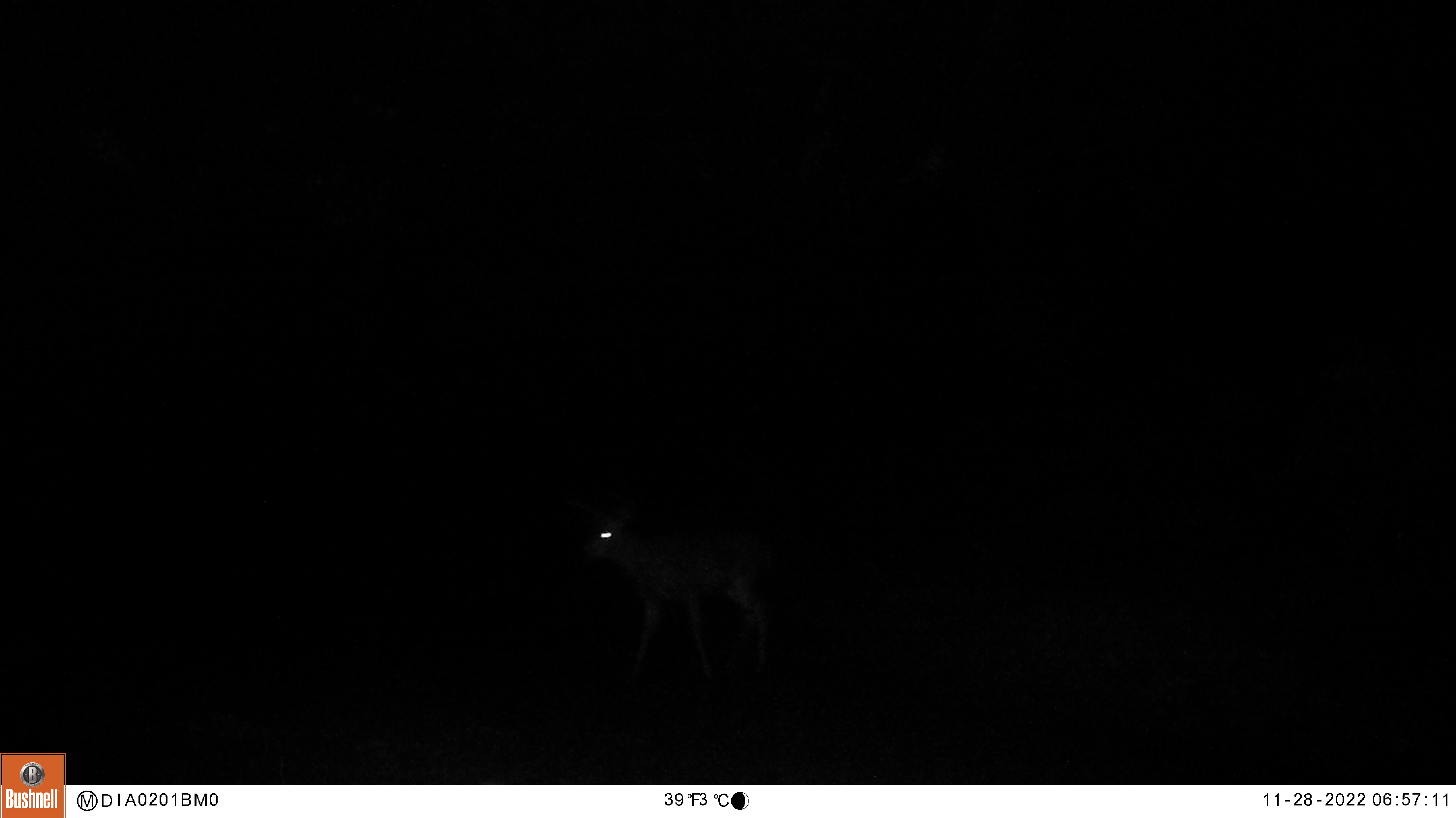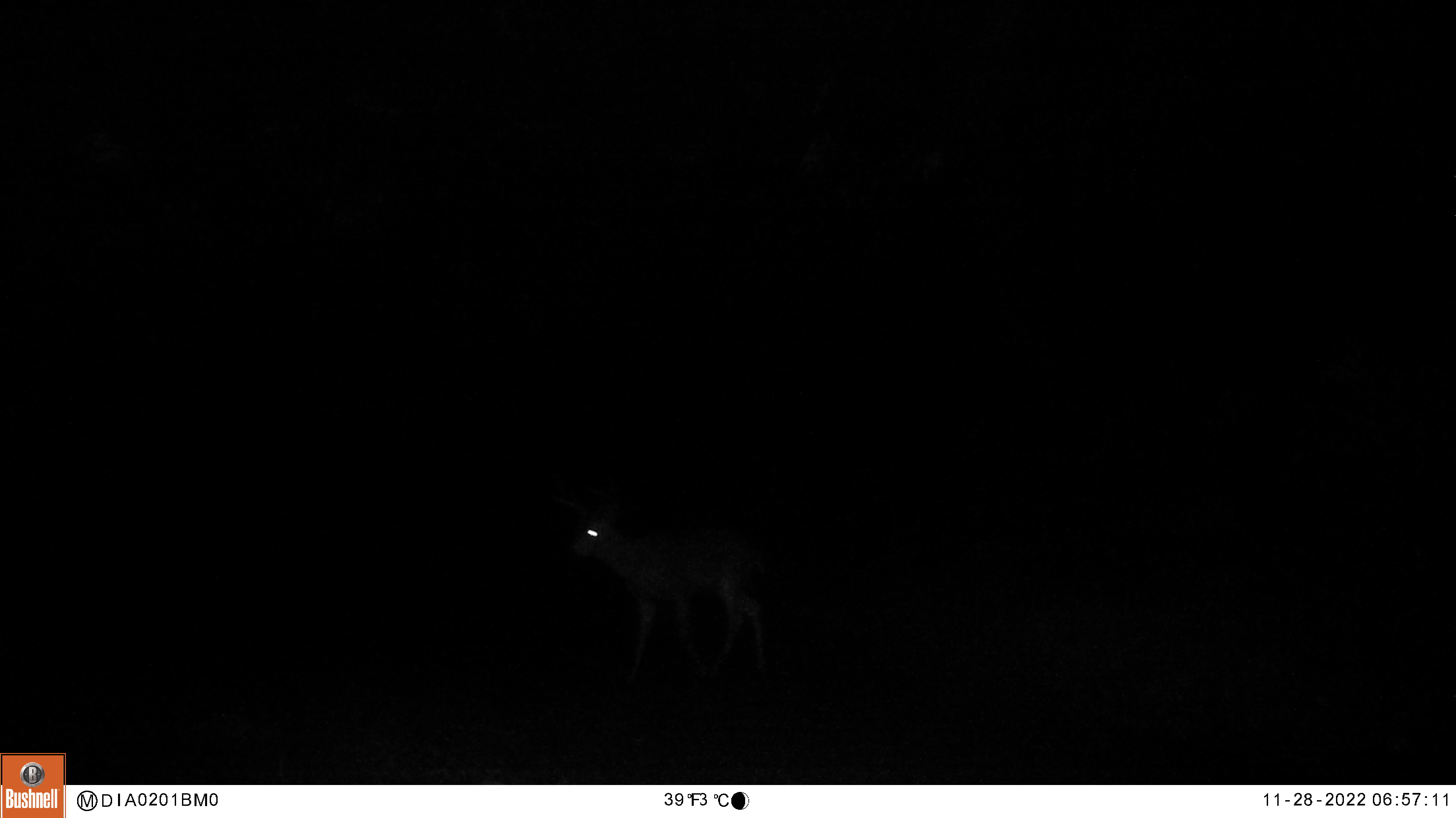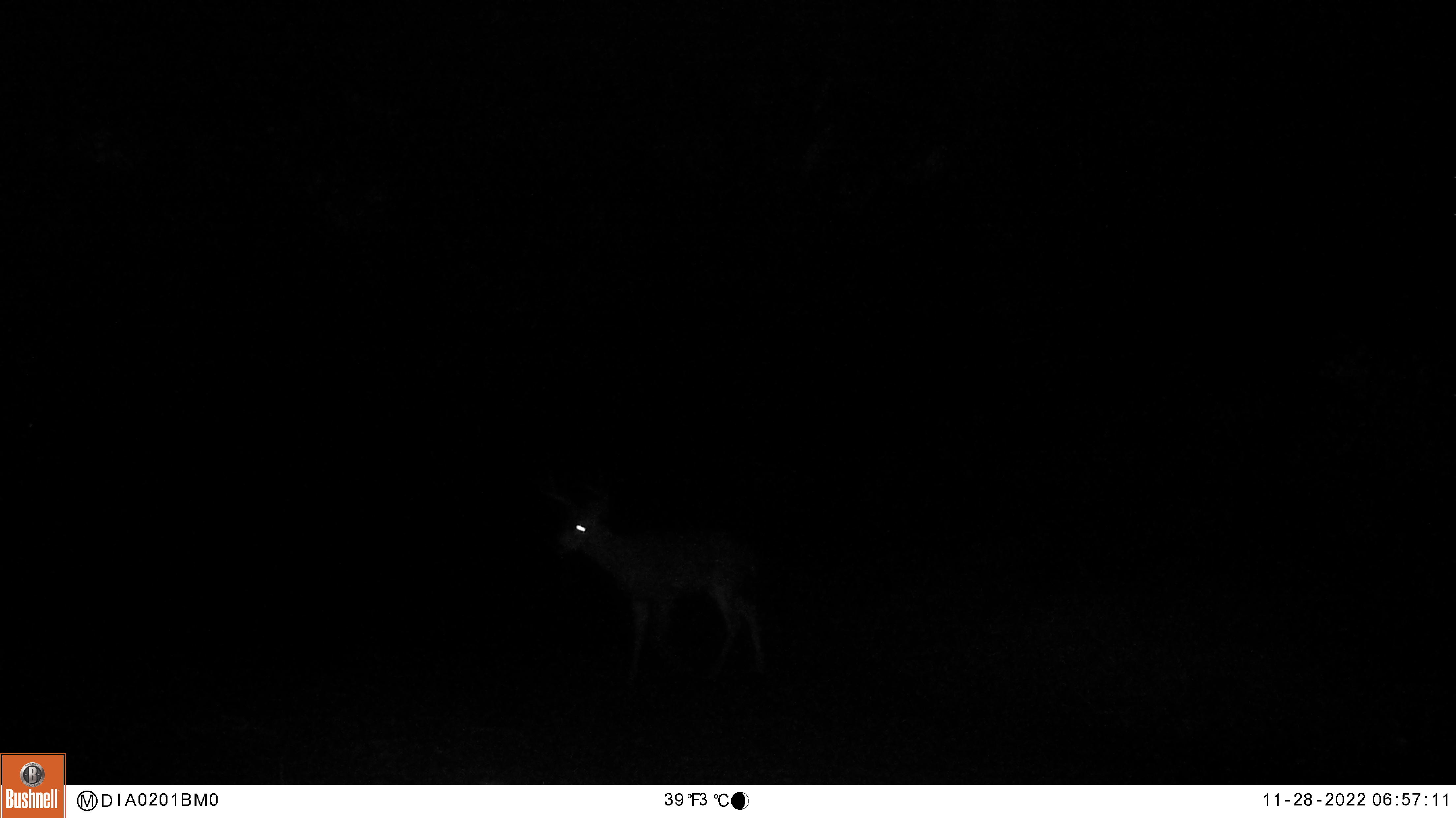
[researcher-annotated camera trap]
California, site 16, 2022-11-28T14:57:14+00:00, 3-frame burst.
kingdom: Animalia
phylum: Chordata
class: Mammalia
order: Artiodactyla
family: Cervidae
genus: Odocoileus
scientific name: Odocoileus hemionus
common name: mule deer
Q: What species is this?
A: Mule deer (Odocoileus hemionus).